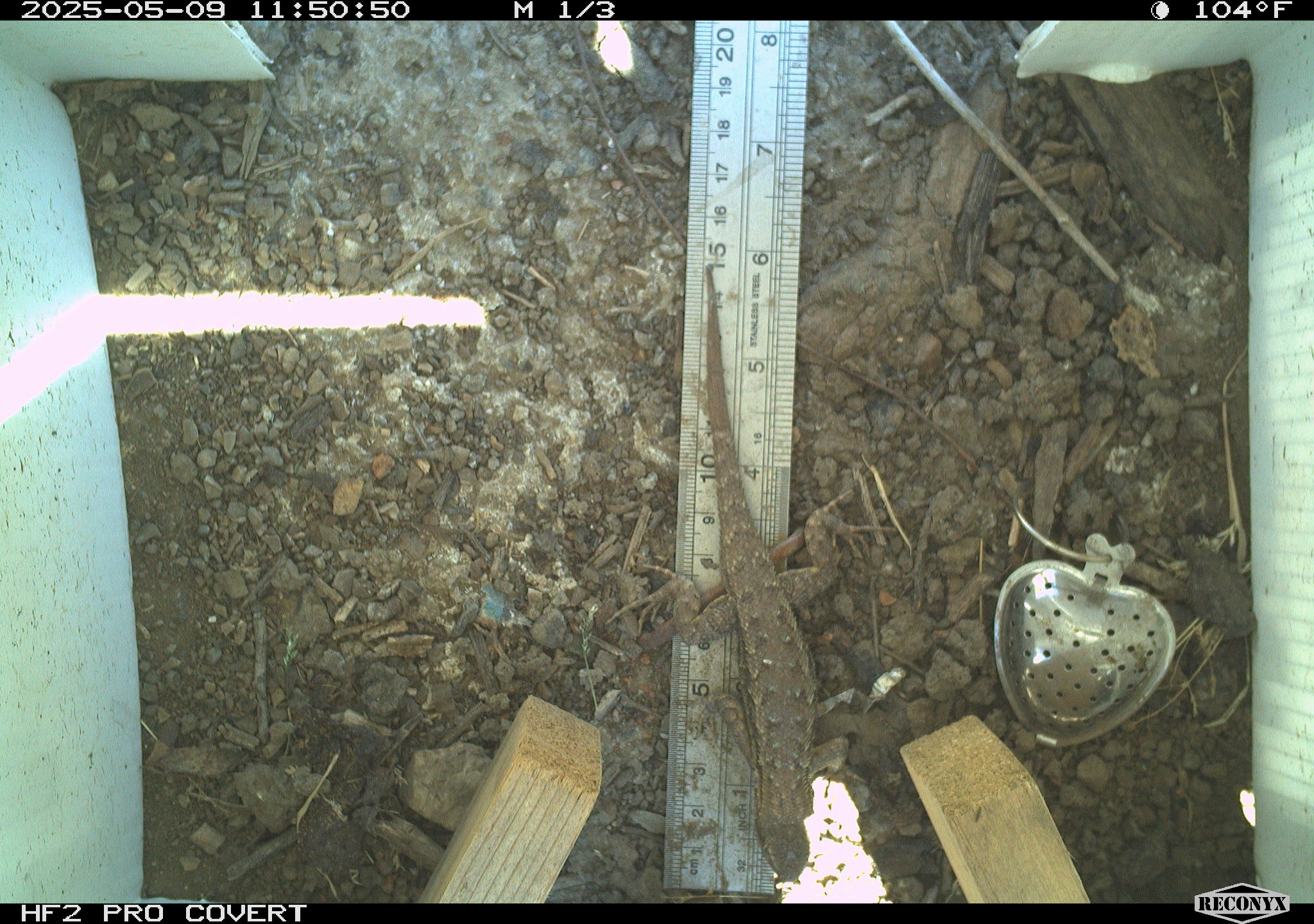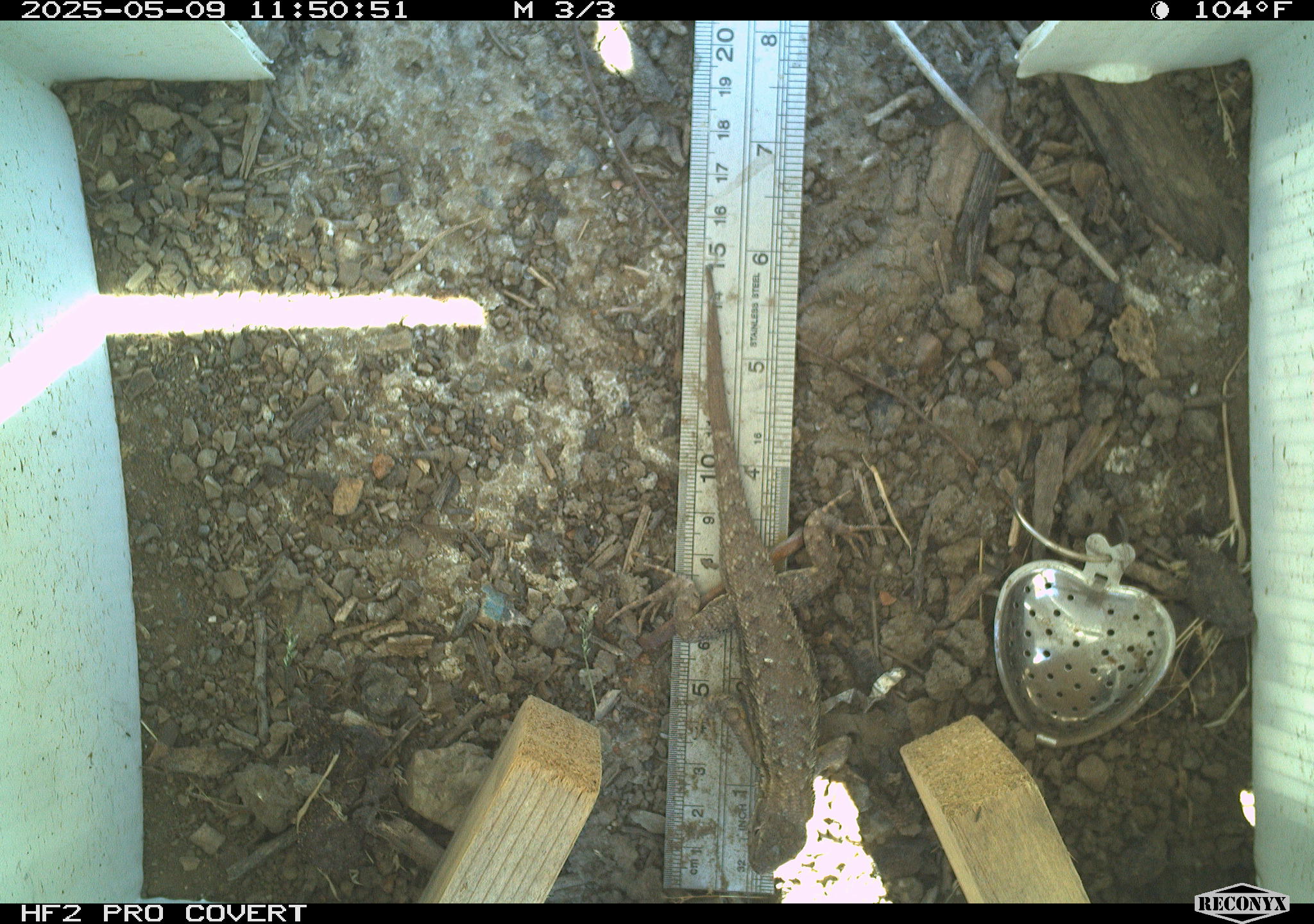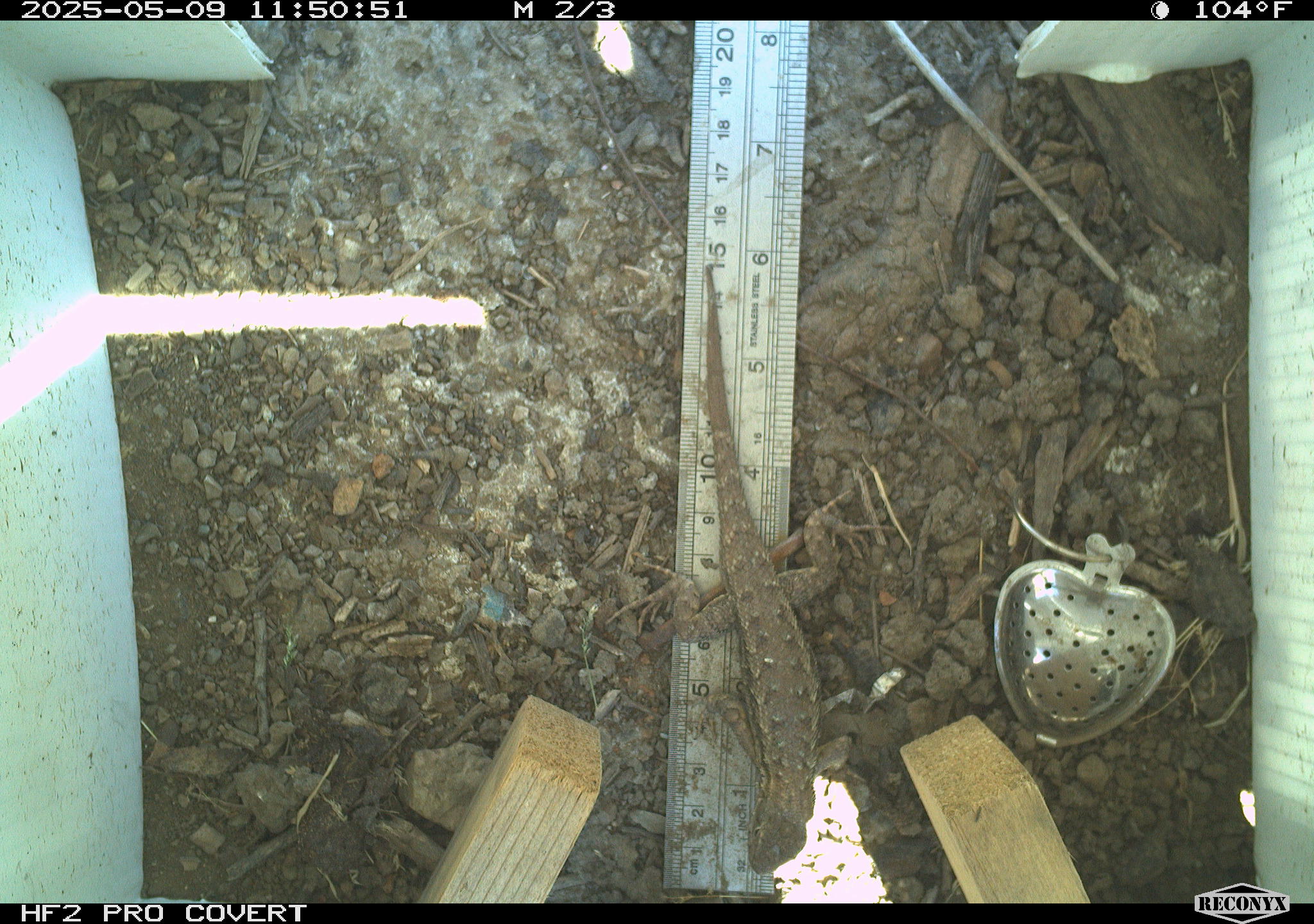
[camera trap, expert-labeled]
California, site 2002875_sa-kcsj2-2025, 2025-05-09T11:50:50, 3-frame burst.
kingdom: Animalia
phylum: Chordata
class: Reptilia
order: Squamata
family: Phrynosomatidae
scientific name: Phrynosomatidae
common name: north american spiny lizards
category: sceloporus/uta species